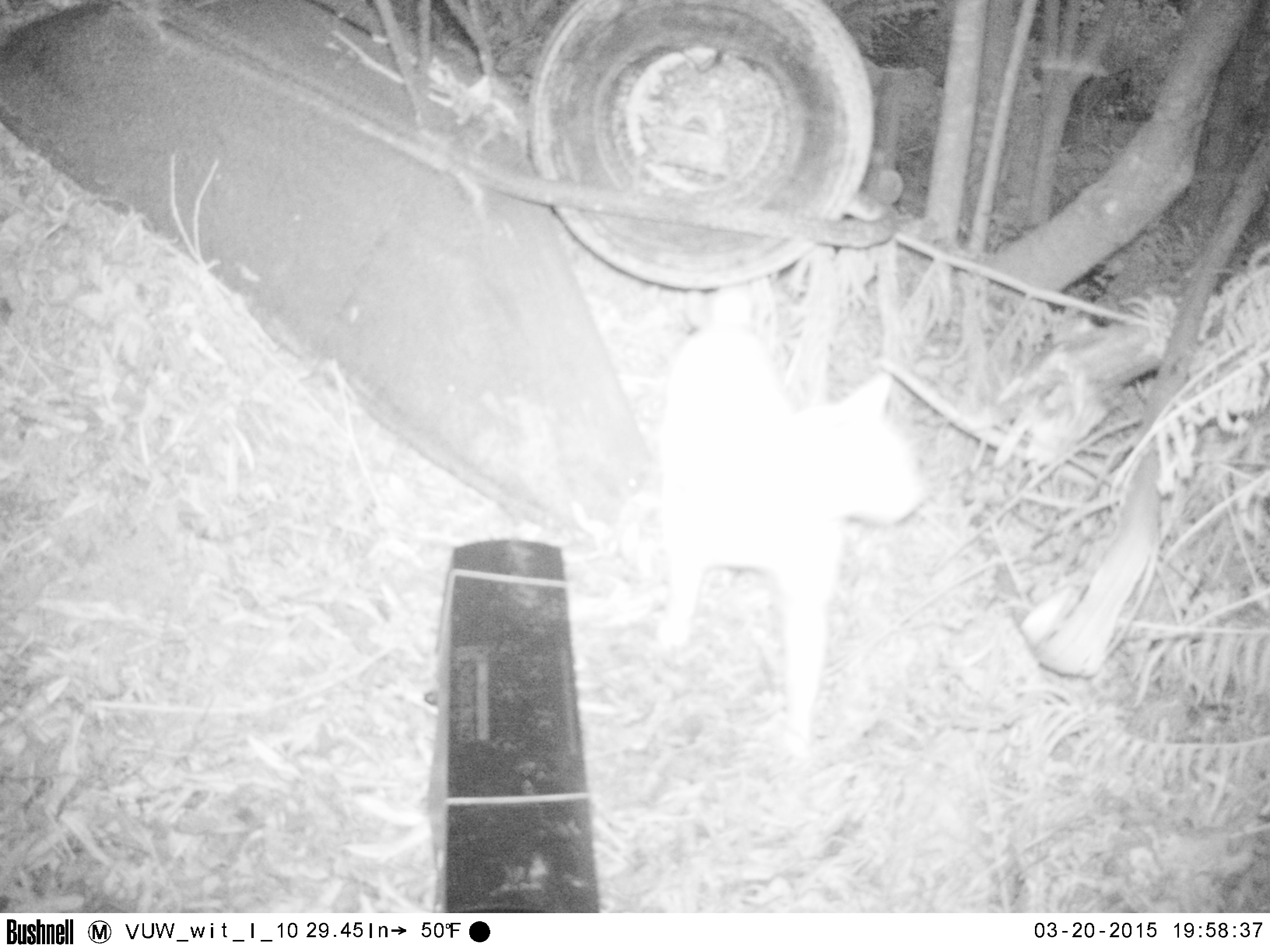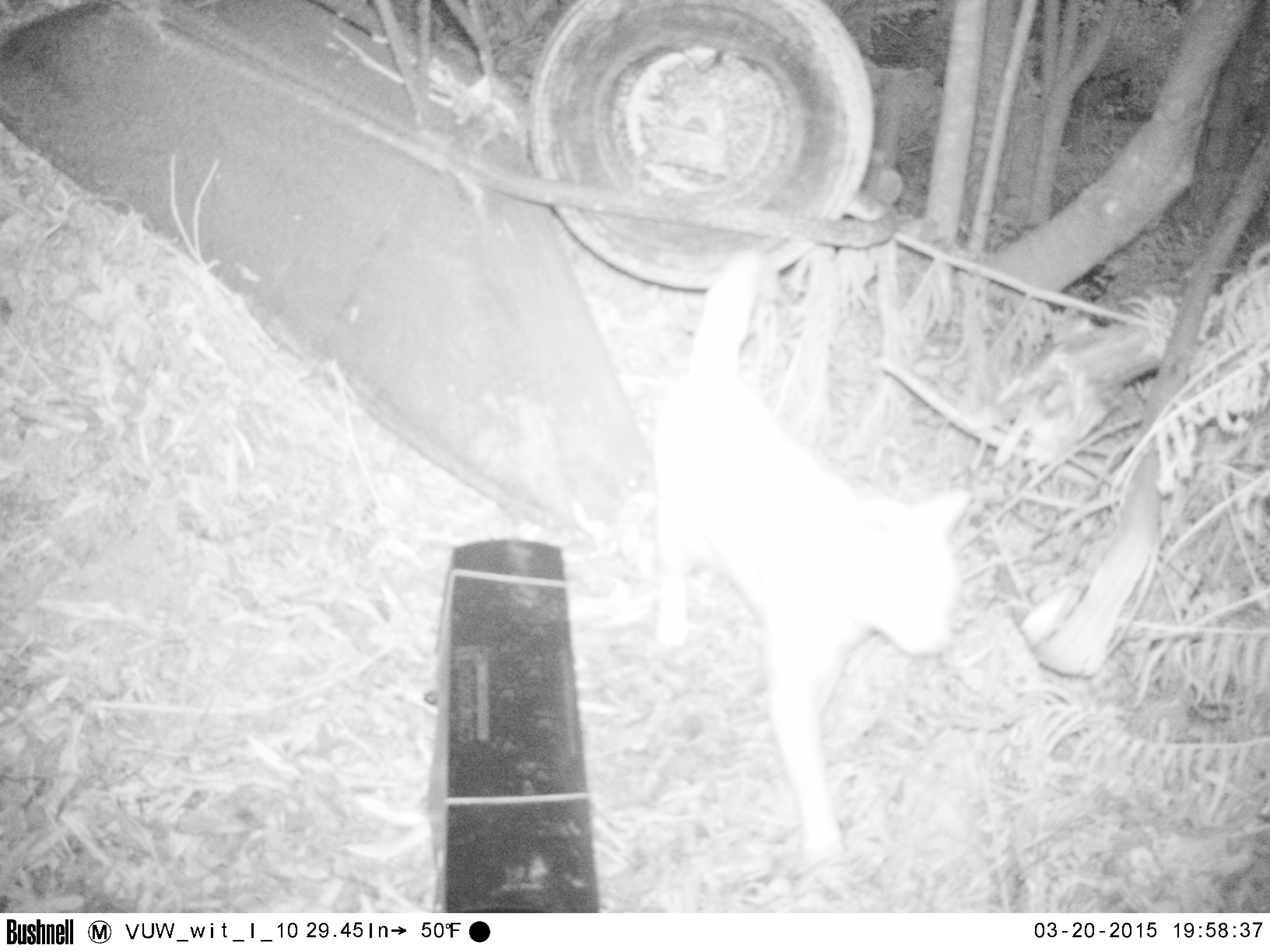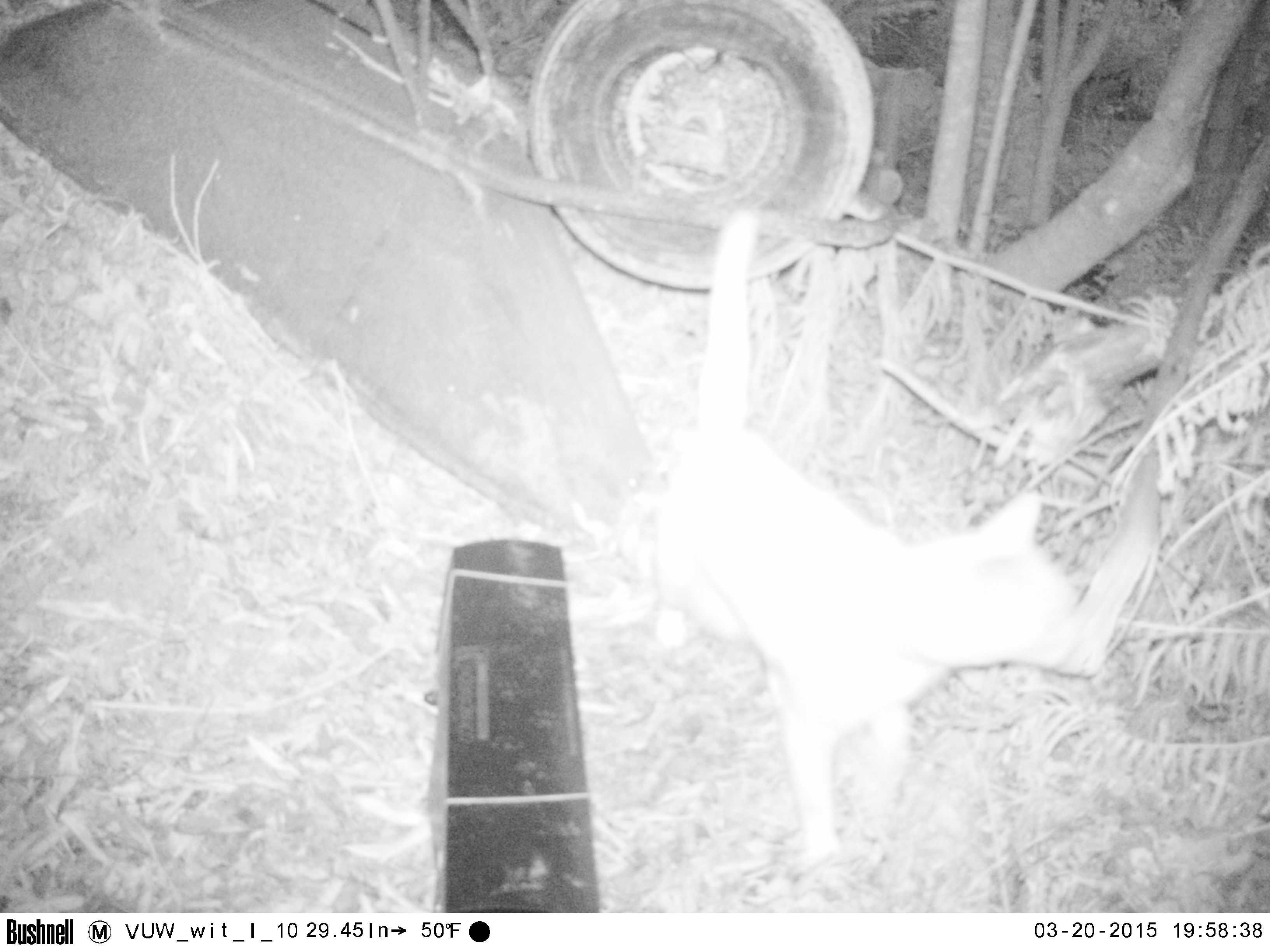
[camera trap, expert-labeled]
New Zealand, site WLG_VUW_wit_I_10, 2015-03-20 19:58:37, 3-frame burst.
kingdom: Animalia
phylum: Chordata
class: Mammalia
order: Carnivora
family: Felidae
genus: Felis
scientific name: Felis catus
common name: domestic cat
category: cat